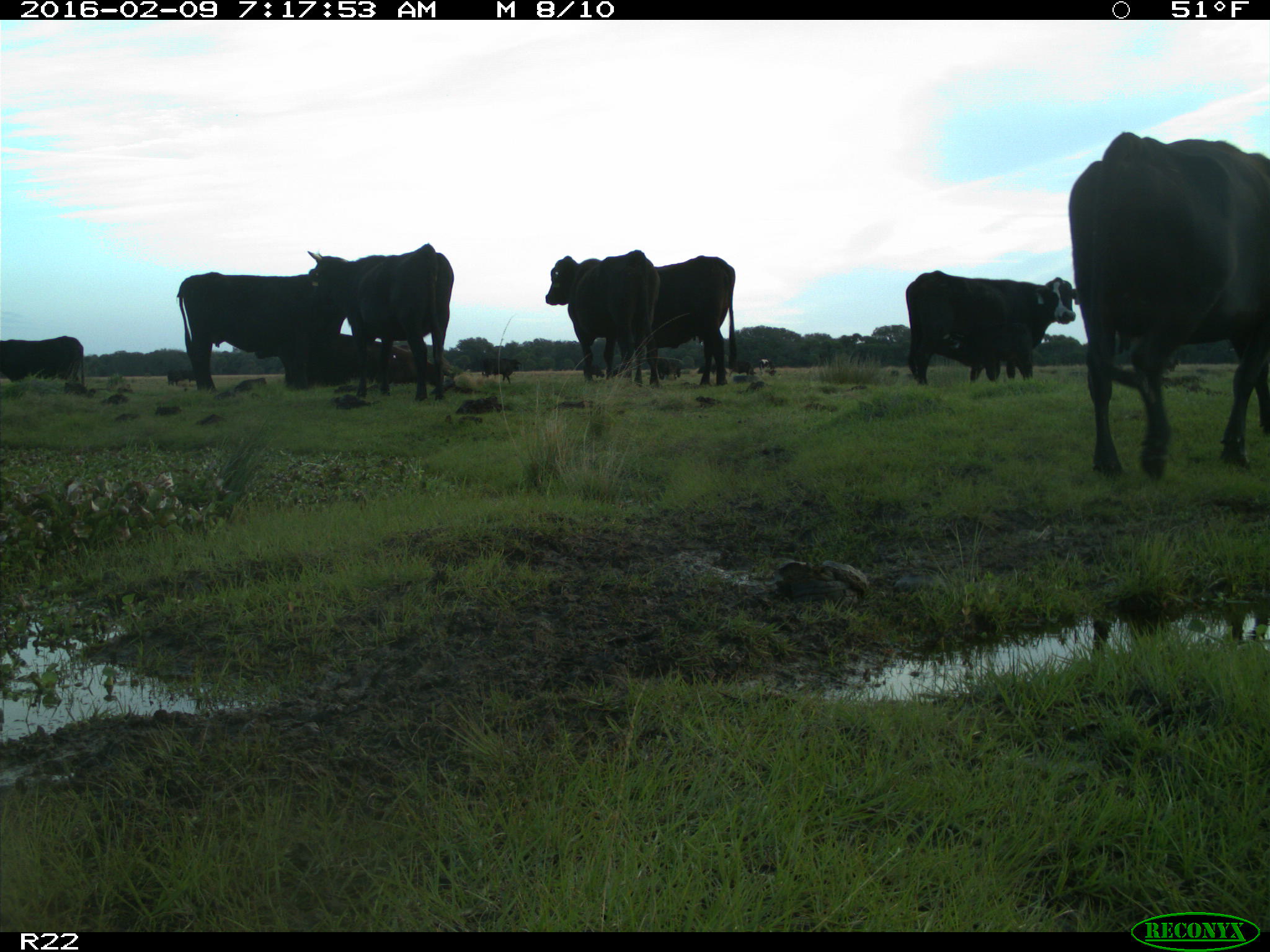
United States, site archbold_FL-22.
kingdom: Animalia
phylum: Chordata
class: Mammalia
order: Artiodactyla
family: Bovidae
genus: Bos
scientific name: Bos taurus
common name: domestic cow